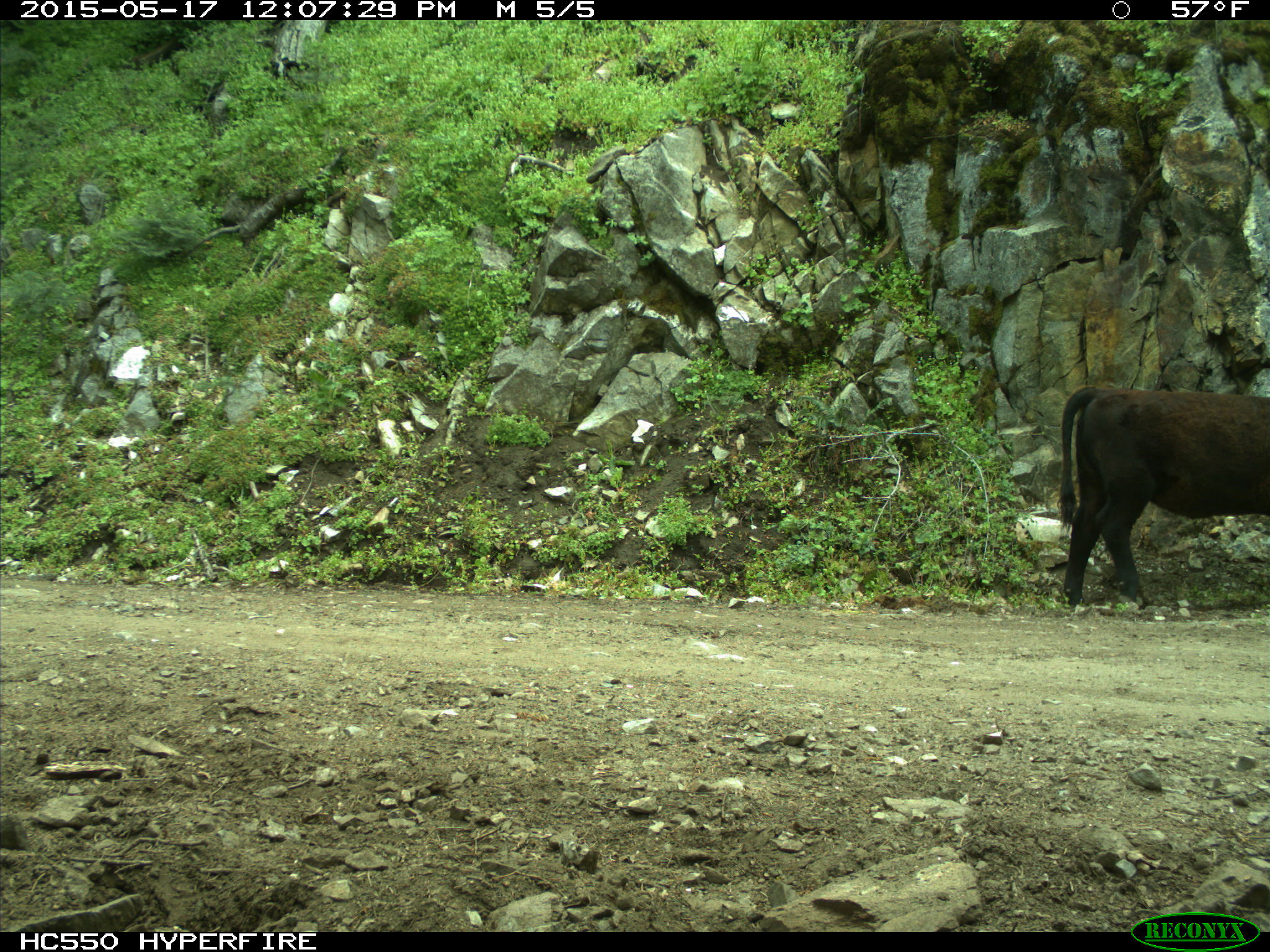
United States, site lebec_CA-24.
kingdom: Animalia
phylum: Chordata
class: Mammalia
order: Artiodactyla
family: Bovidae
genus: Bos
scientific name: Bos taurus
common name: domestic cow